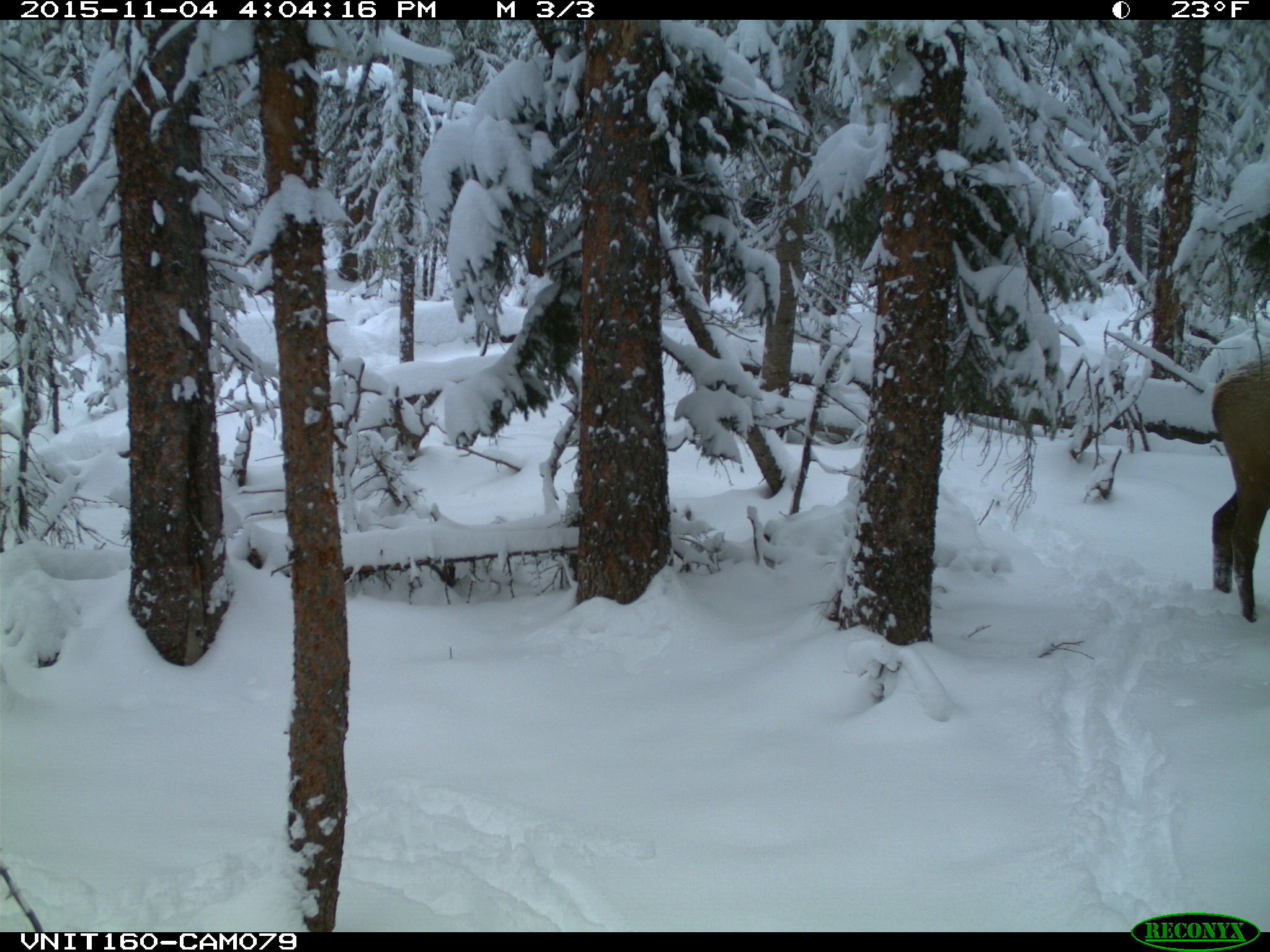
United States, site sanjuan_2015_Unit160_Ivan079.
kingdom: Animalia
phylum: Chordata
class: Mammalia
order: Artiodactyla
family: Cervidae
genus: Cervus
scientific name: Cervus elaphus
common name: red deer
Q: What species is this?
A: Cervus elaphus (red deer).